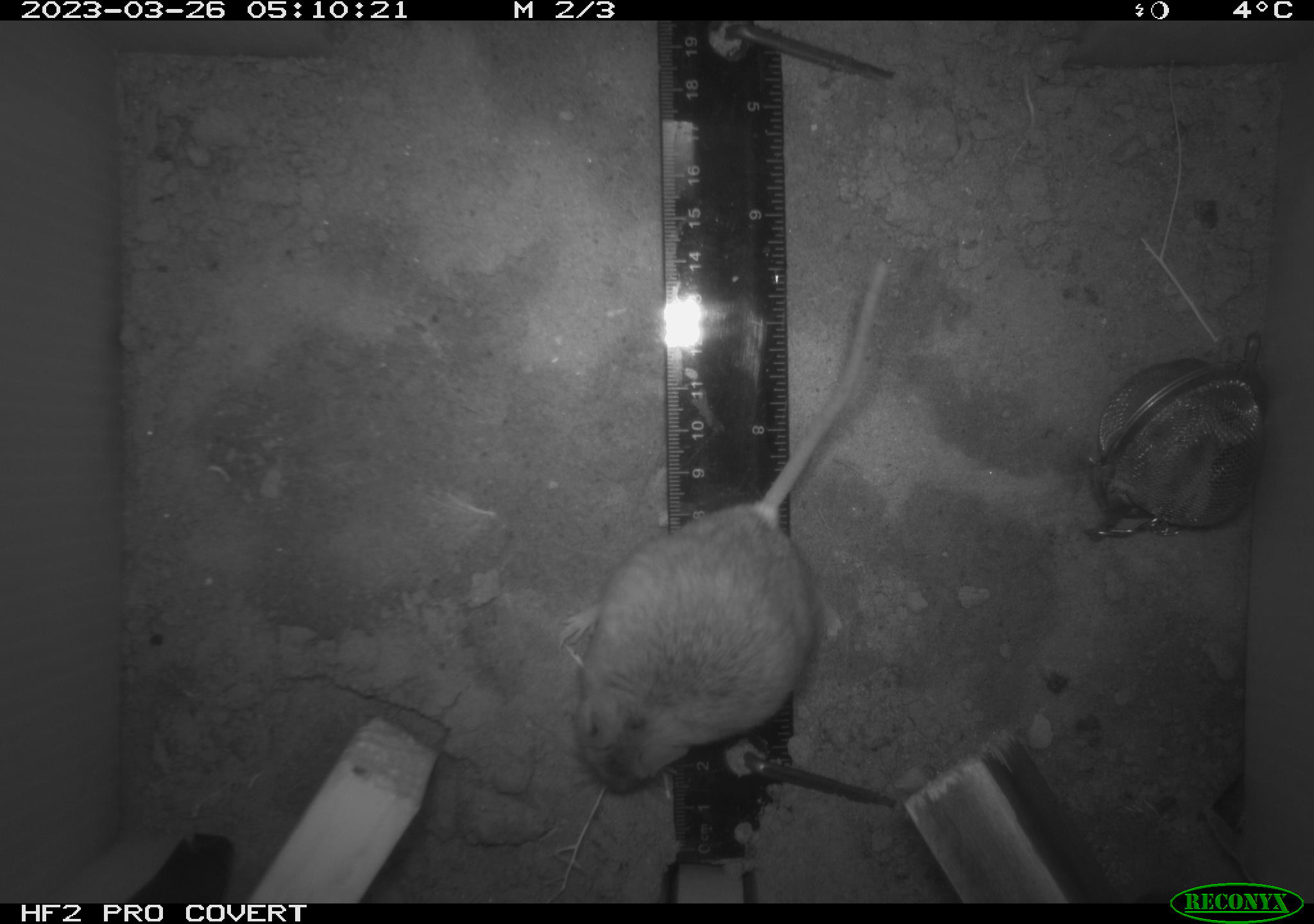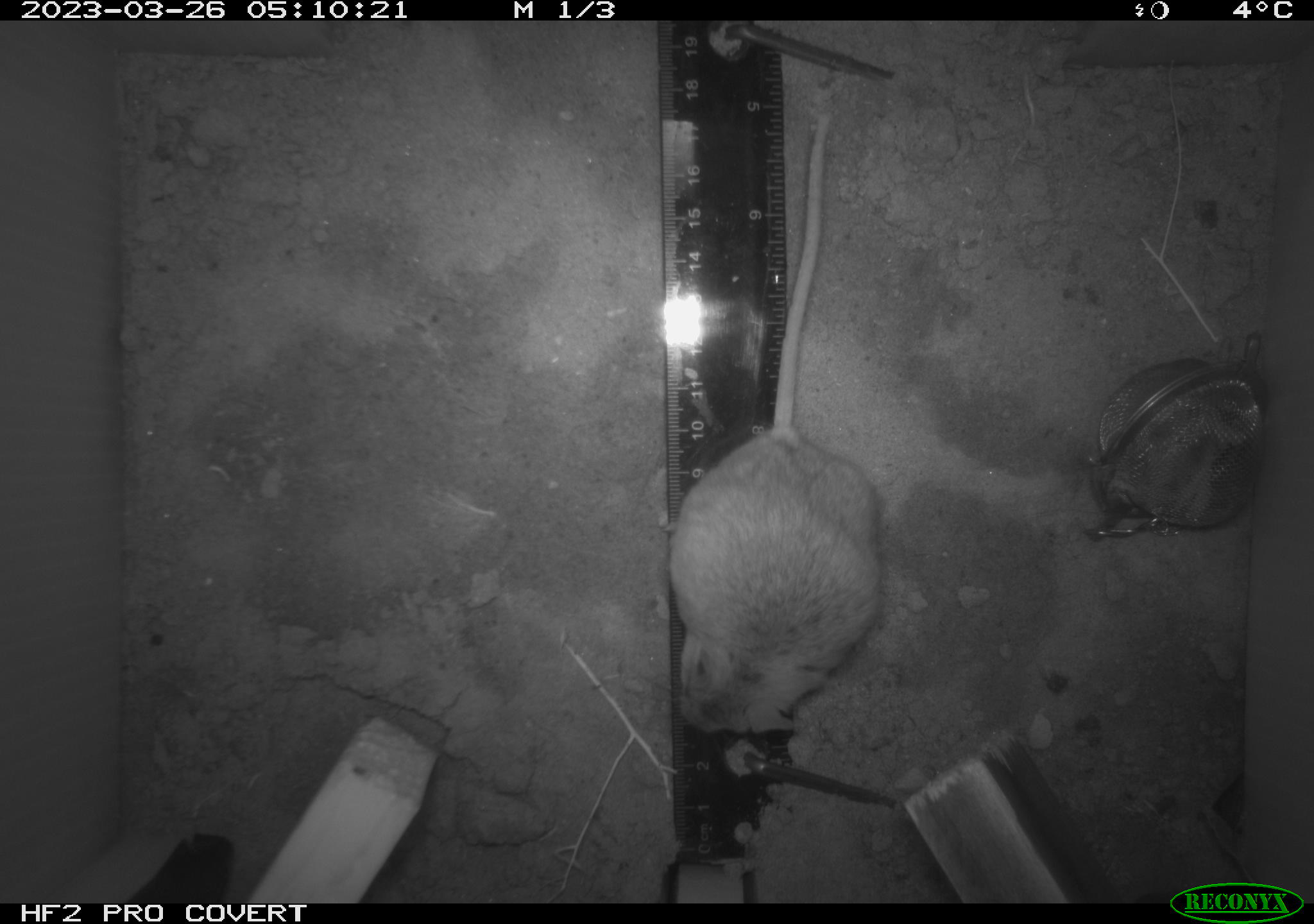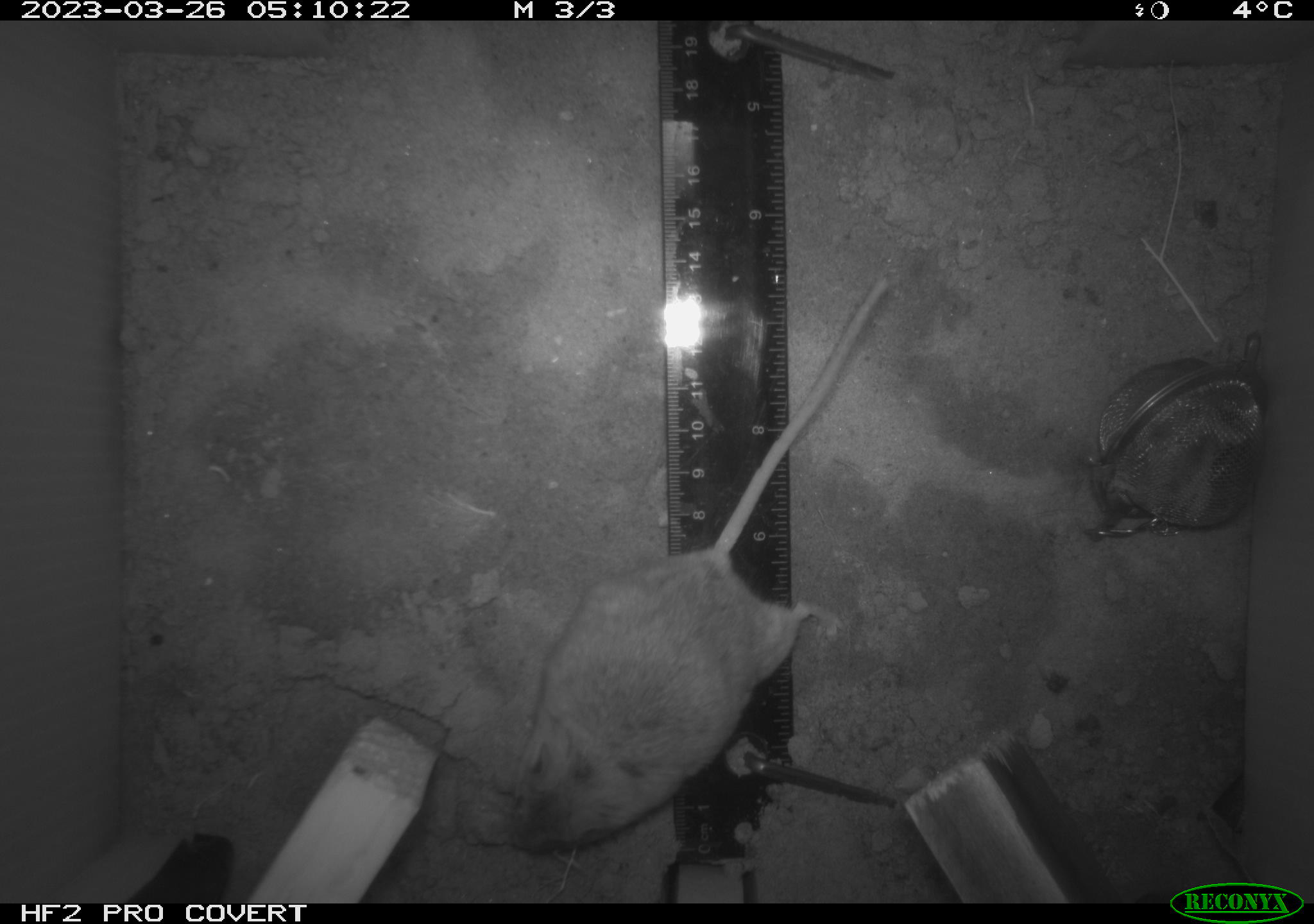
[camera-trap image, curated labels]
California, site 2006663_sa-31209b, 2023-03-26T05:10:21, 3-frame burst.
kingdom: Animalia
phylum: Chordata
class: Mammalia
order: Rodentia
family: Cricetidae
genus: Peromyscus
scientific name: Peromyscus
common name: deer mice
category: peromyscus species